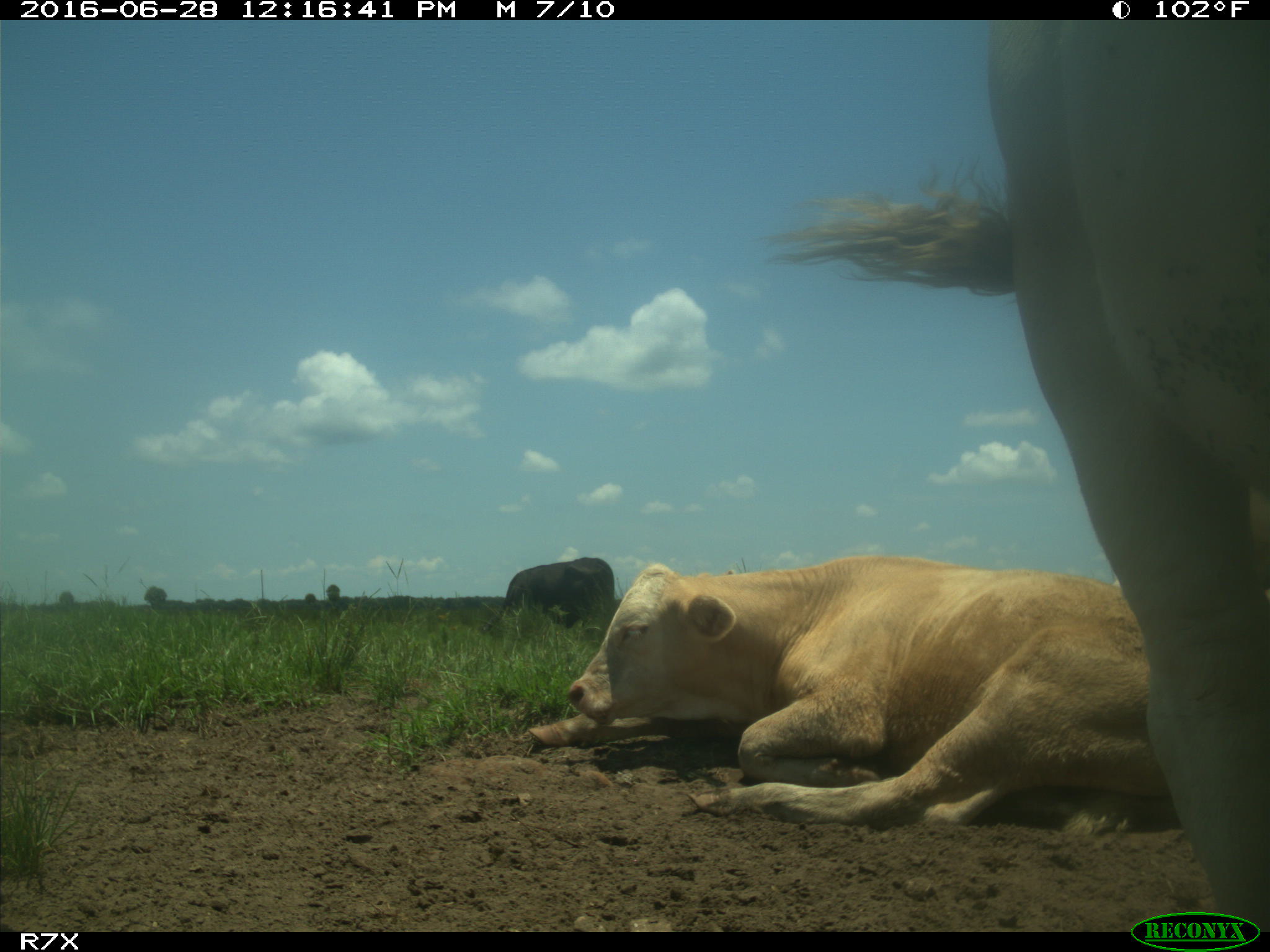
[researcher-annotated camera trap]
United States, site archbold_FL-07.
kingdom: Animalia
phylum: Chordata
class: Mammalia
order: Artiodactyla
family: Bovidae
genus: Bos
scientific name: Bos taurus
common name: domestic cow